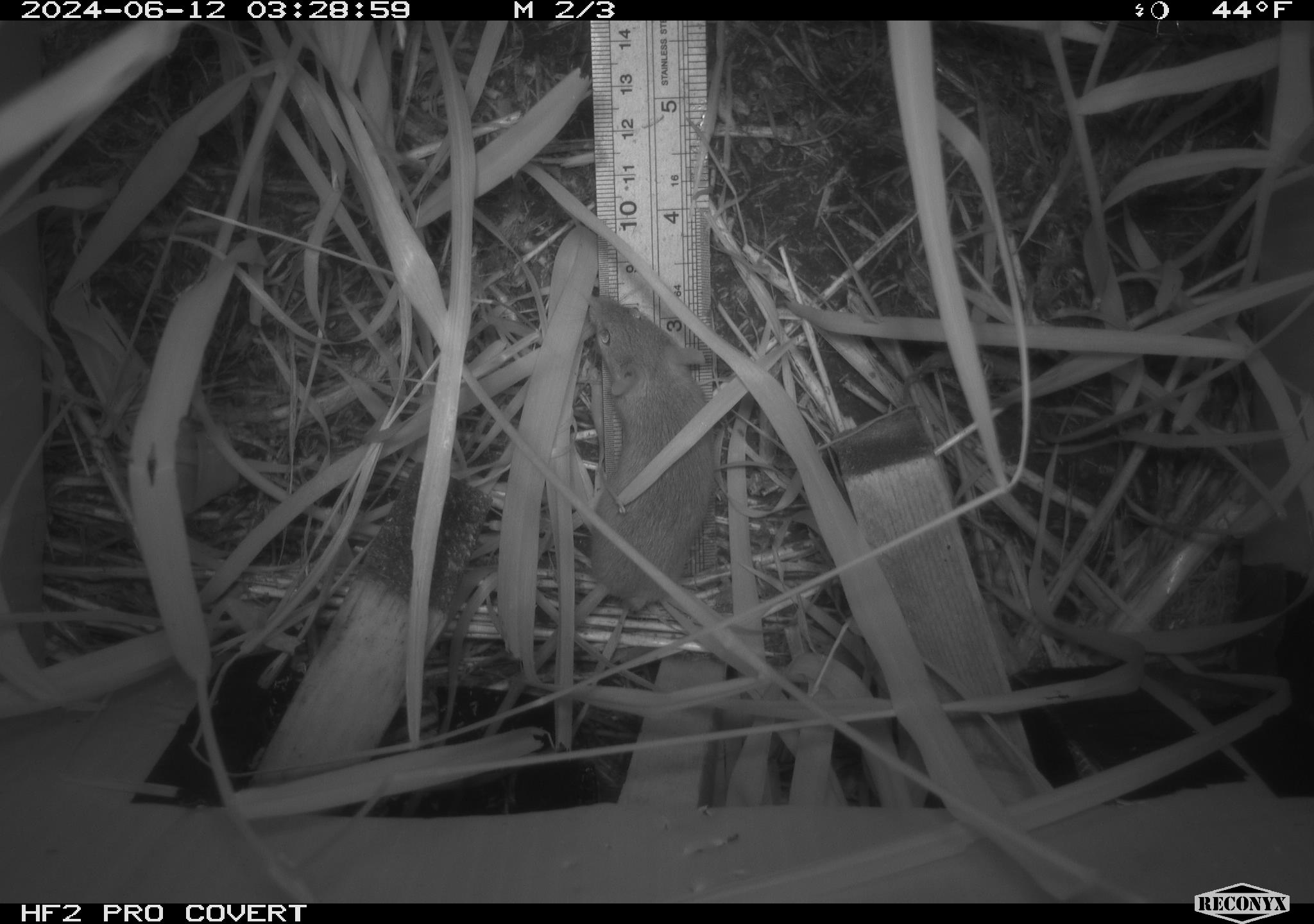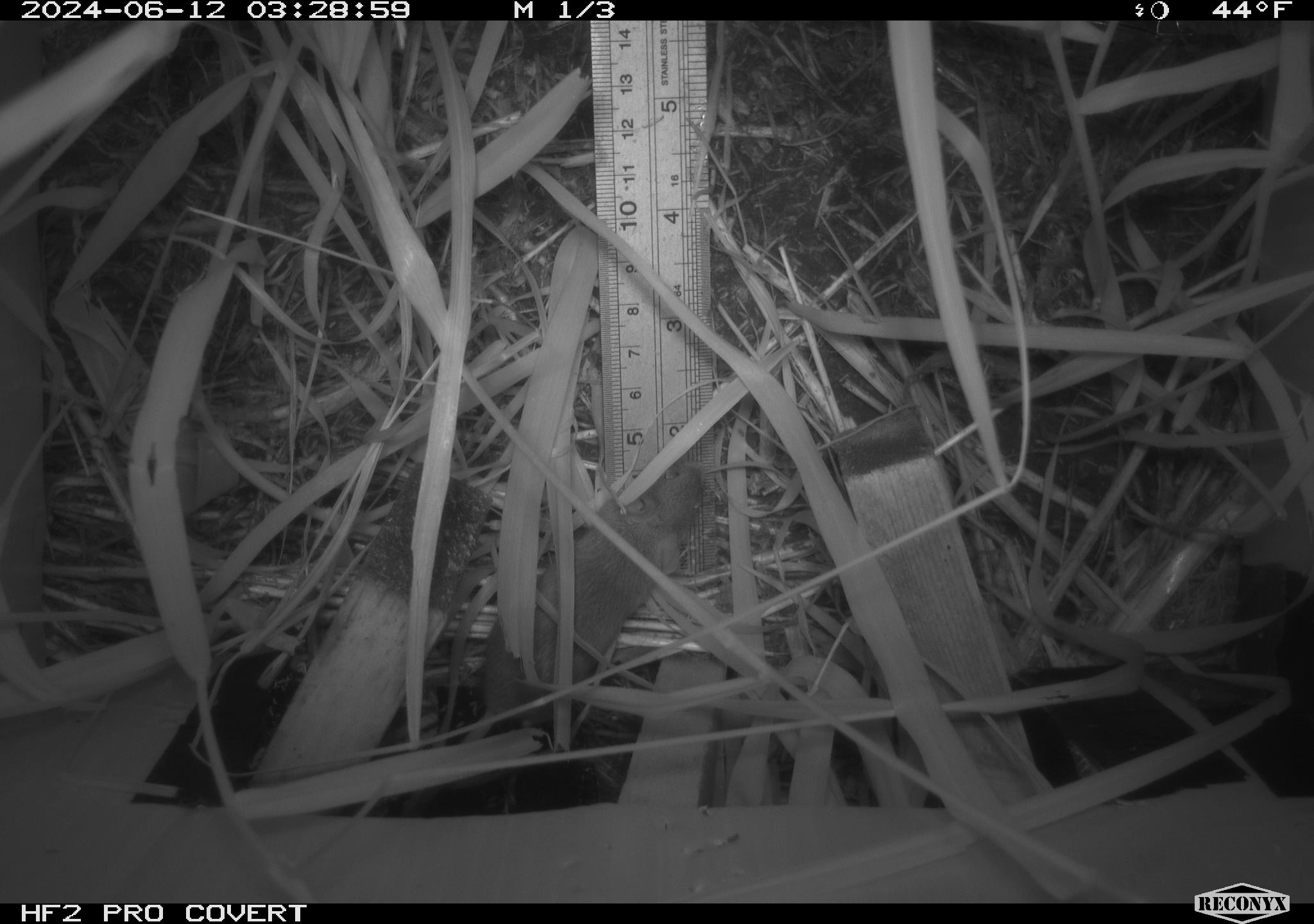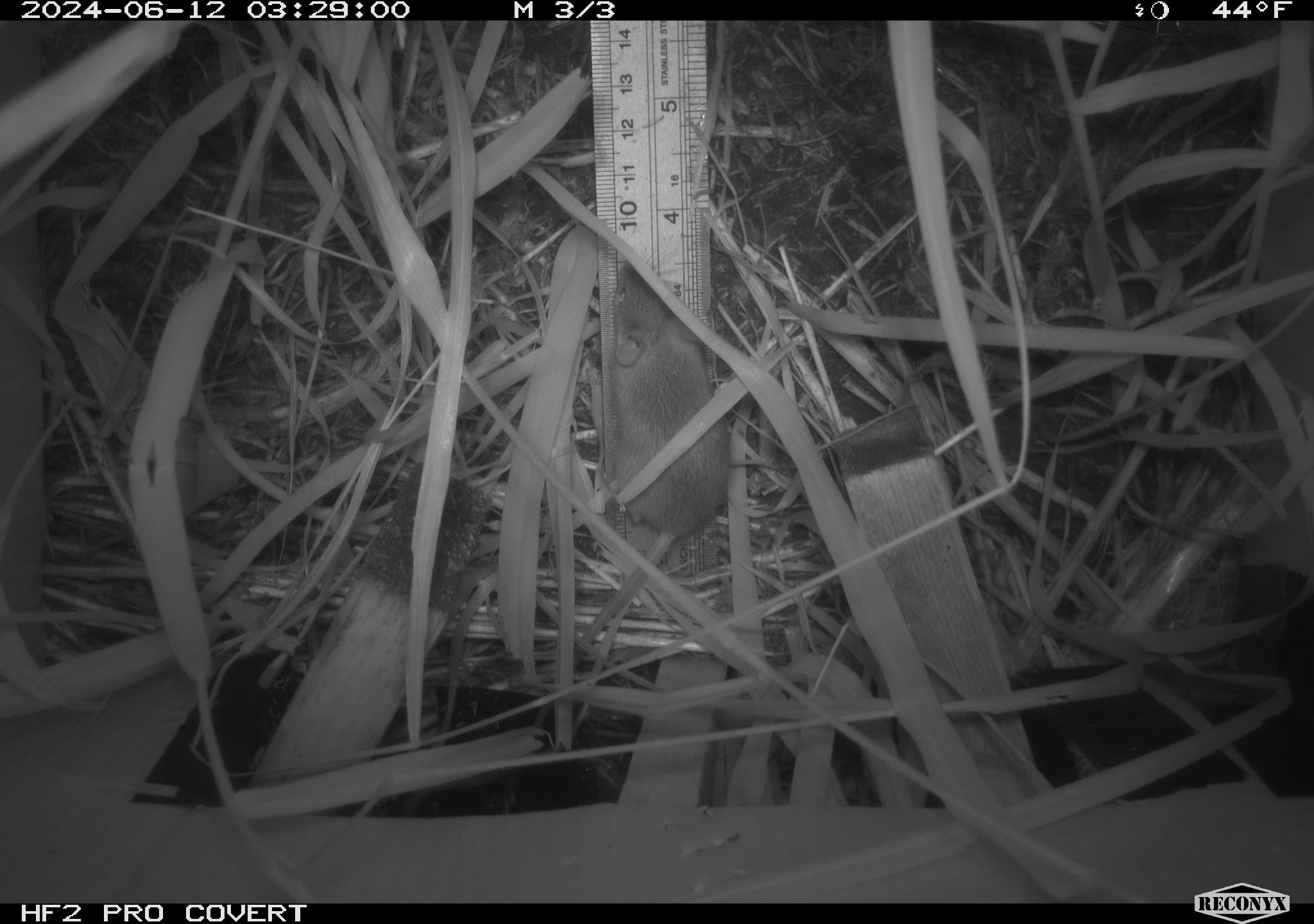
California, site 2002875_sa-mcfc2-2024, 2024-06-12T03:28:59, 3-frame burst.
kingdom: Animalia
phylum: Chordata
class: Mammalia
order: Rodentia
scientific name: Rodentia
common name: rodent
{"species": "rodent (Rodentia)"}